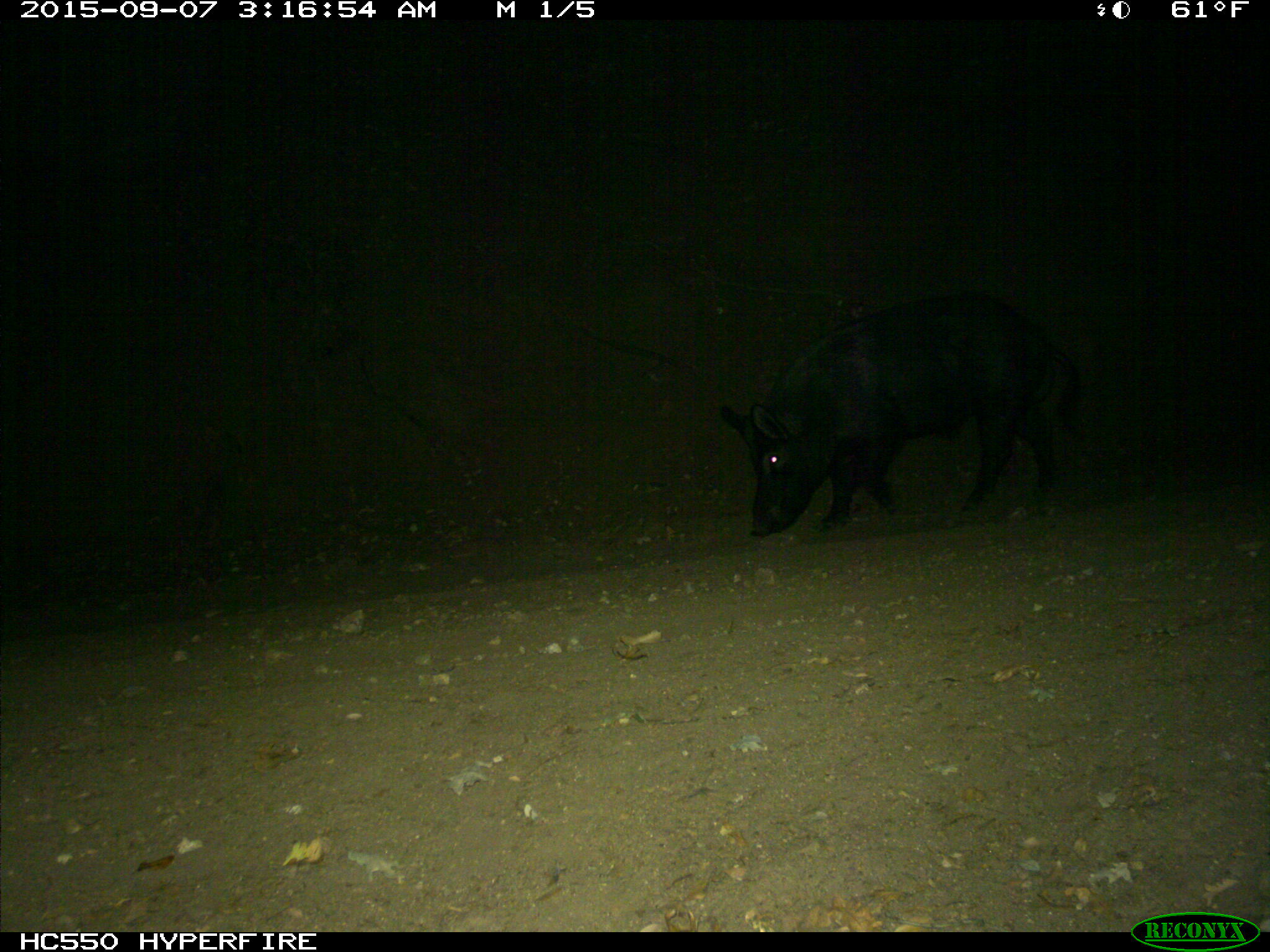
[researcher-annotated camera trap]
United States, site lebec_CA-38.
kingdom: Animalia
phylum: Chordata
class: Mammalia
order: Artiodactyla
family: Suidae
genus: Sus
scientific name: Sus scrofa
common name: wild boar